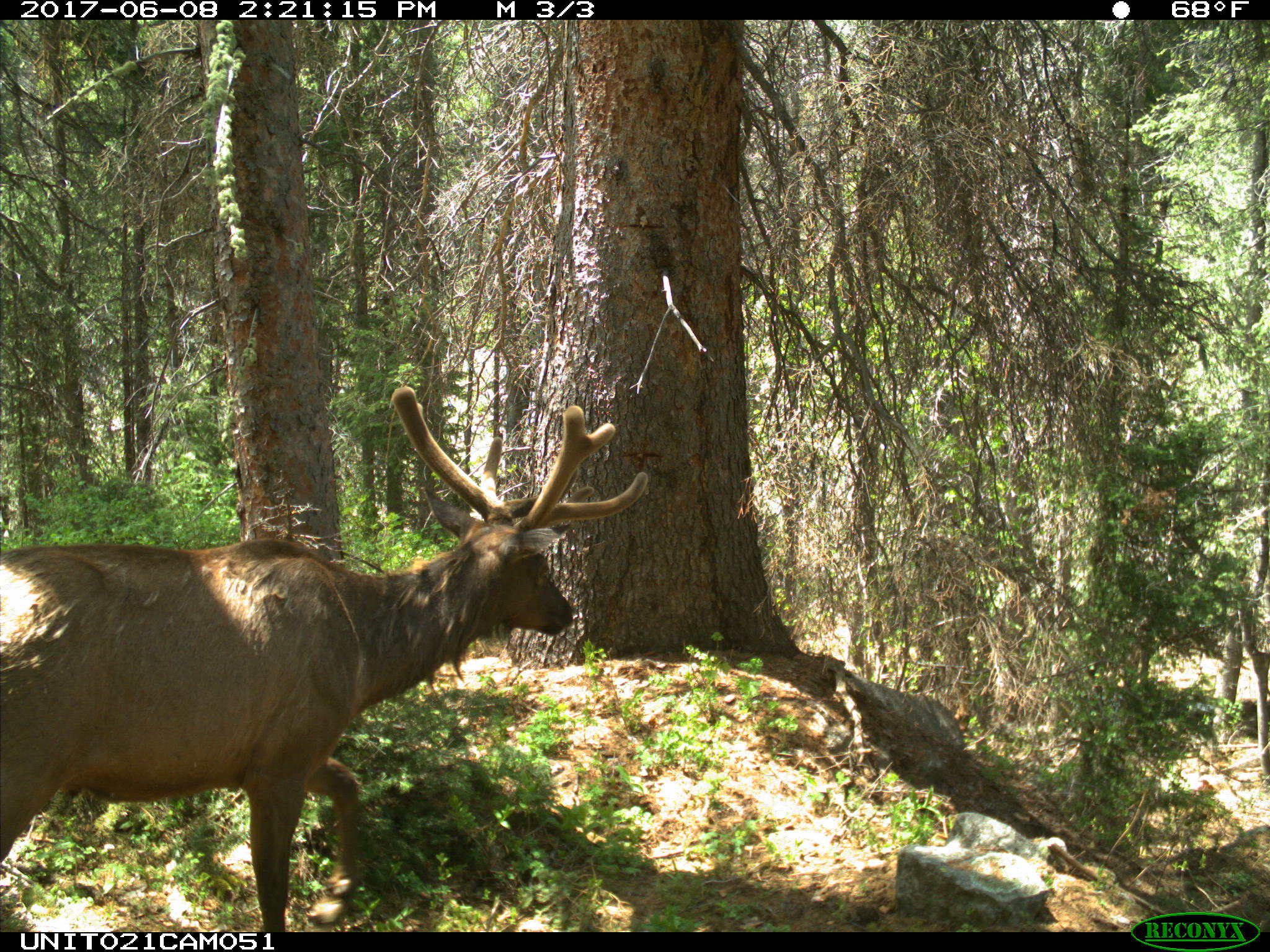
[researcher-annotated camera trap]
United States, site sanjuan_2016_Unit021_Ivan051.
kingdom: Animalia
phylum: Chordata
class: Mammalia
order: Artiodactyla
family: Cervidae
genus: Cervus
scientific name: Cervus elaphus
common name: red deer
Cervus elaphus (red deer).